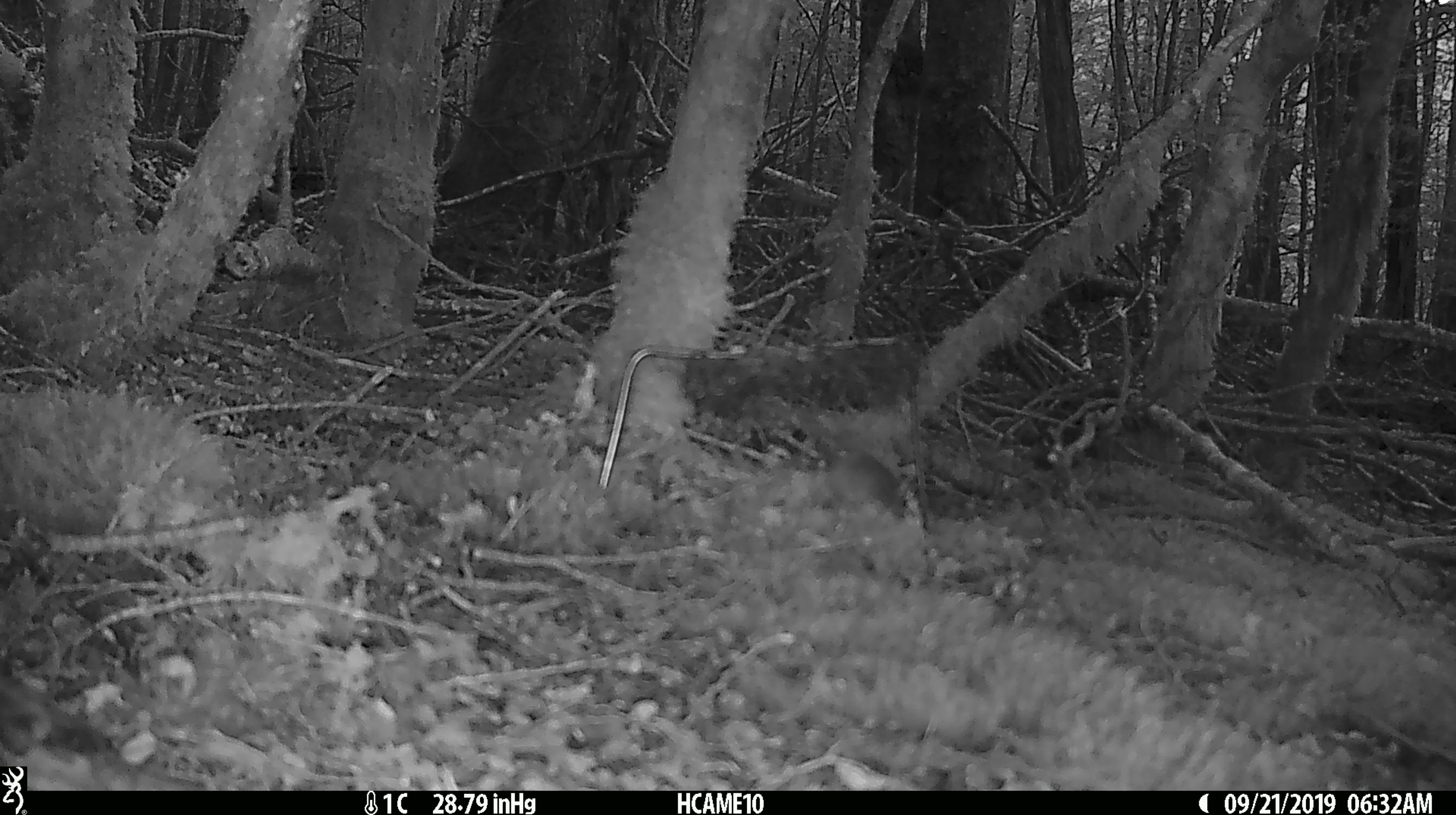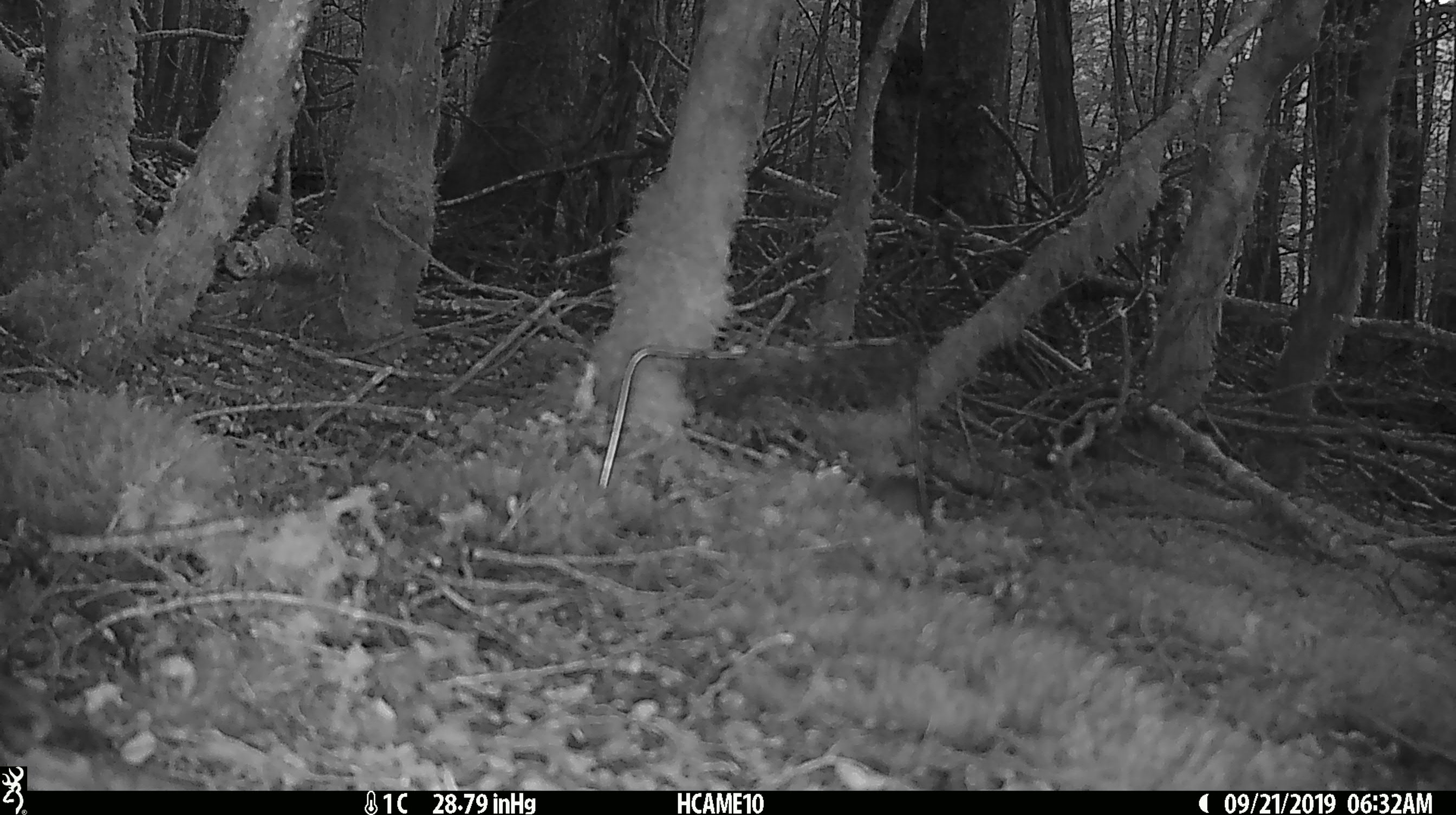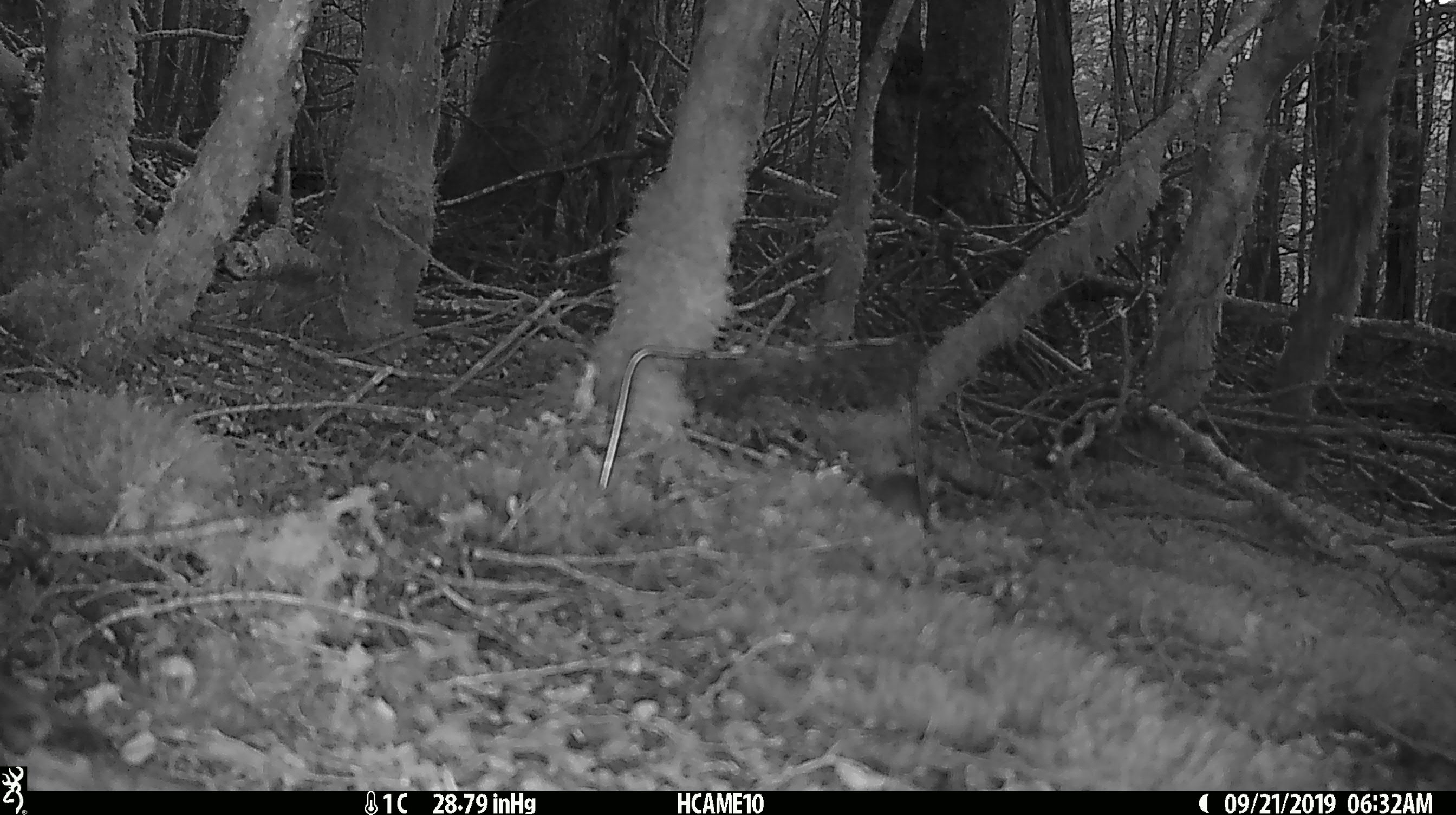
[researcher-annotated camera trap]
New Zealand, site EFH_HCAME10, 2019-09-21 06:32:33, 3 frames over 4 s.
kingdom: Animalia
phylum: Chordata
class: Mammalia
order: Rodentia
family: Muridae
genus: Mus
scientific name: Mus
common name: mouse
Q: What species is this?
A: Mouse (Mus).